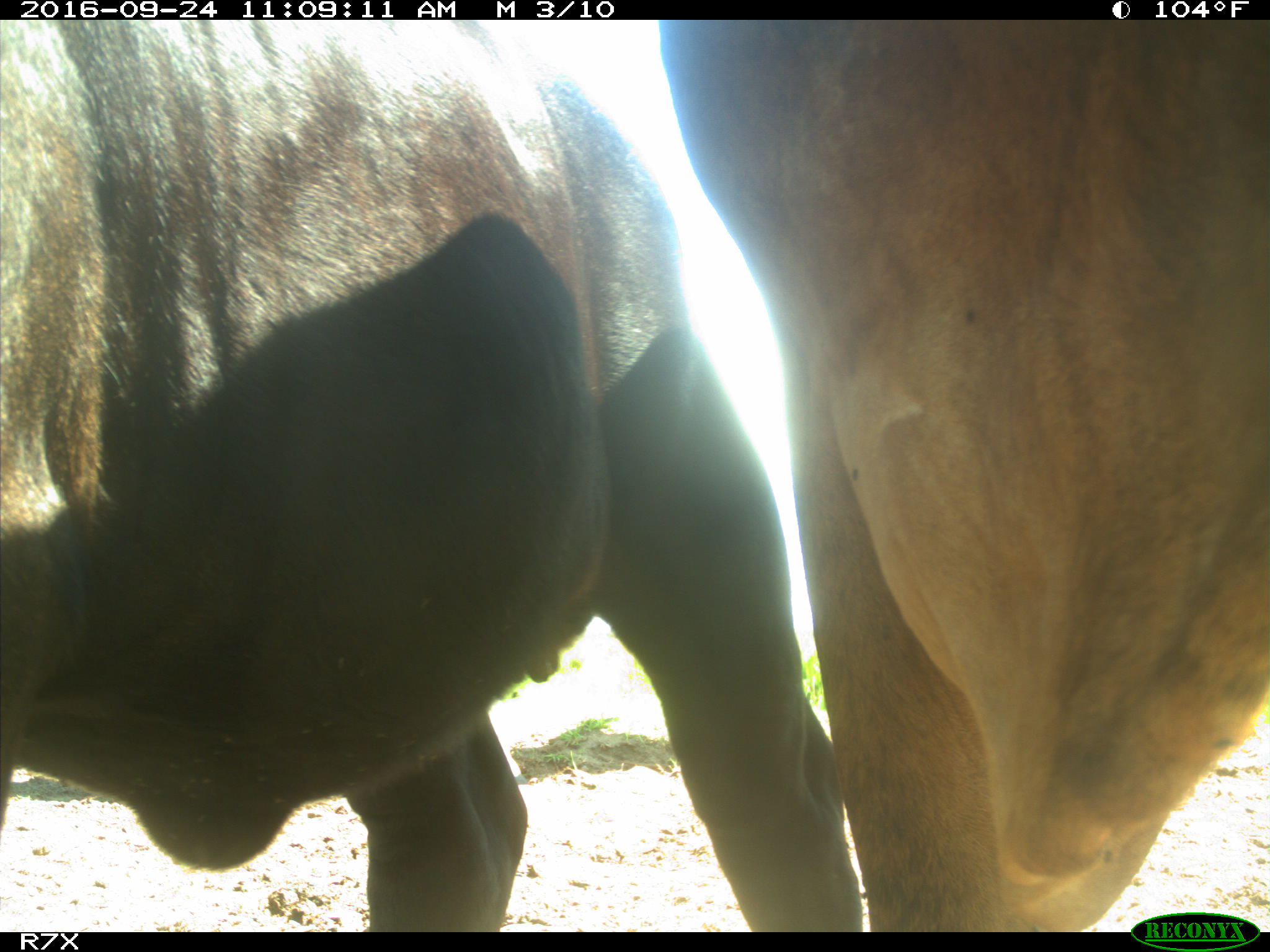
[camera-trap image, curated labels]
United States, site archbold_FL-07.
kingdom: Animalia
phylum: Chordata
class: Mammalia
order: Artiodactyla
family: Bovidae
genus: Bos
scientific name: Bos taurus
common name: domestic cow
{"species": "Bos taurus (domestic cow)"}